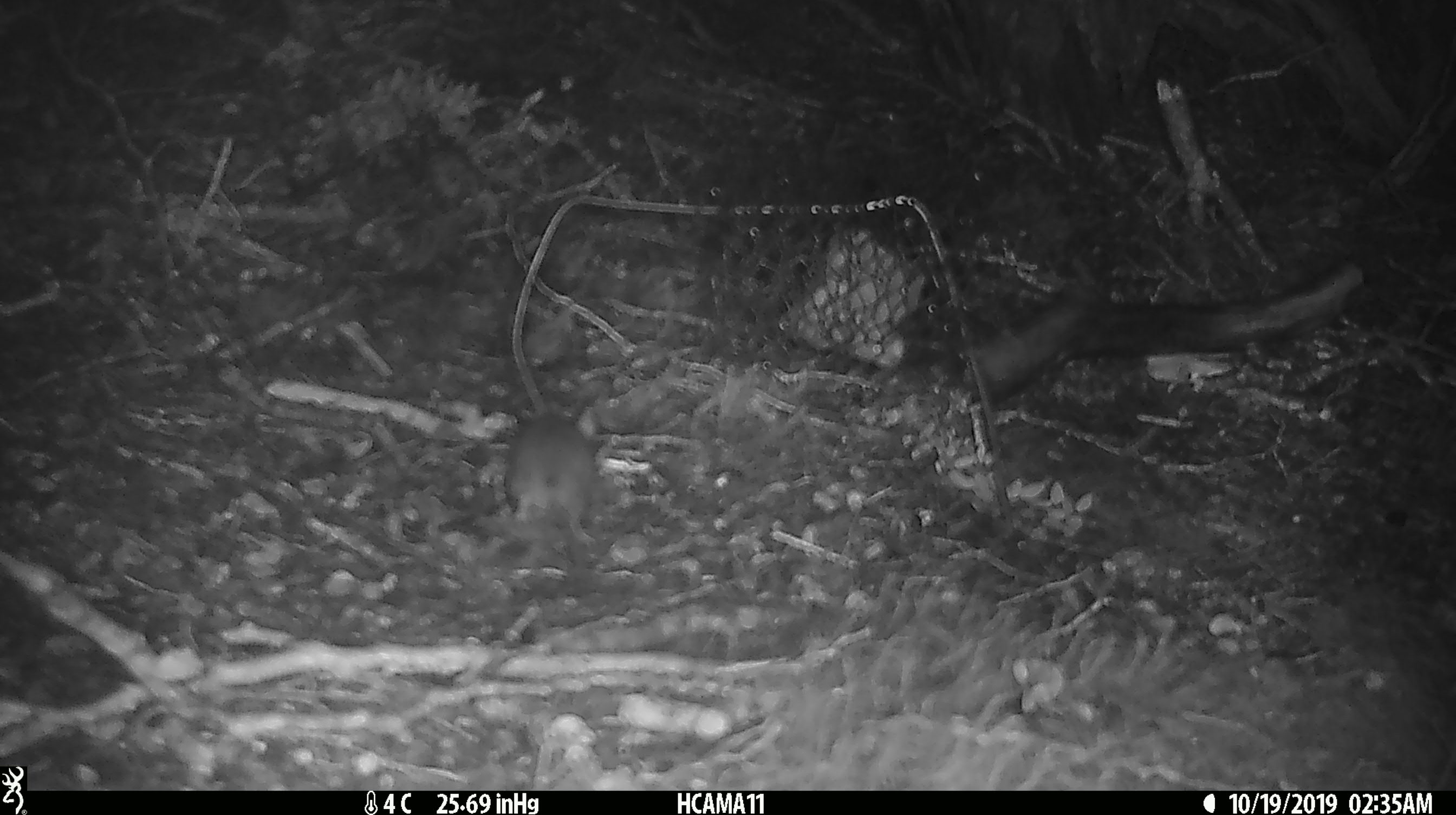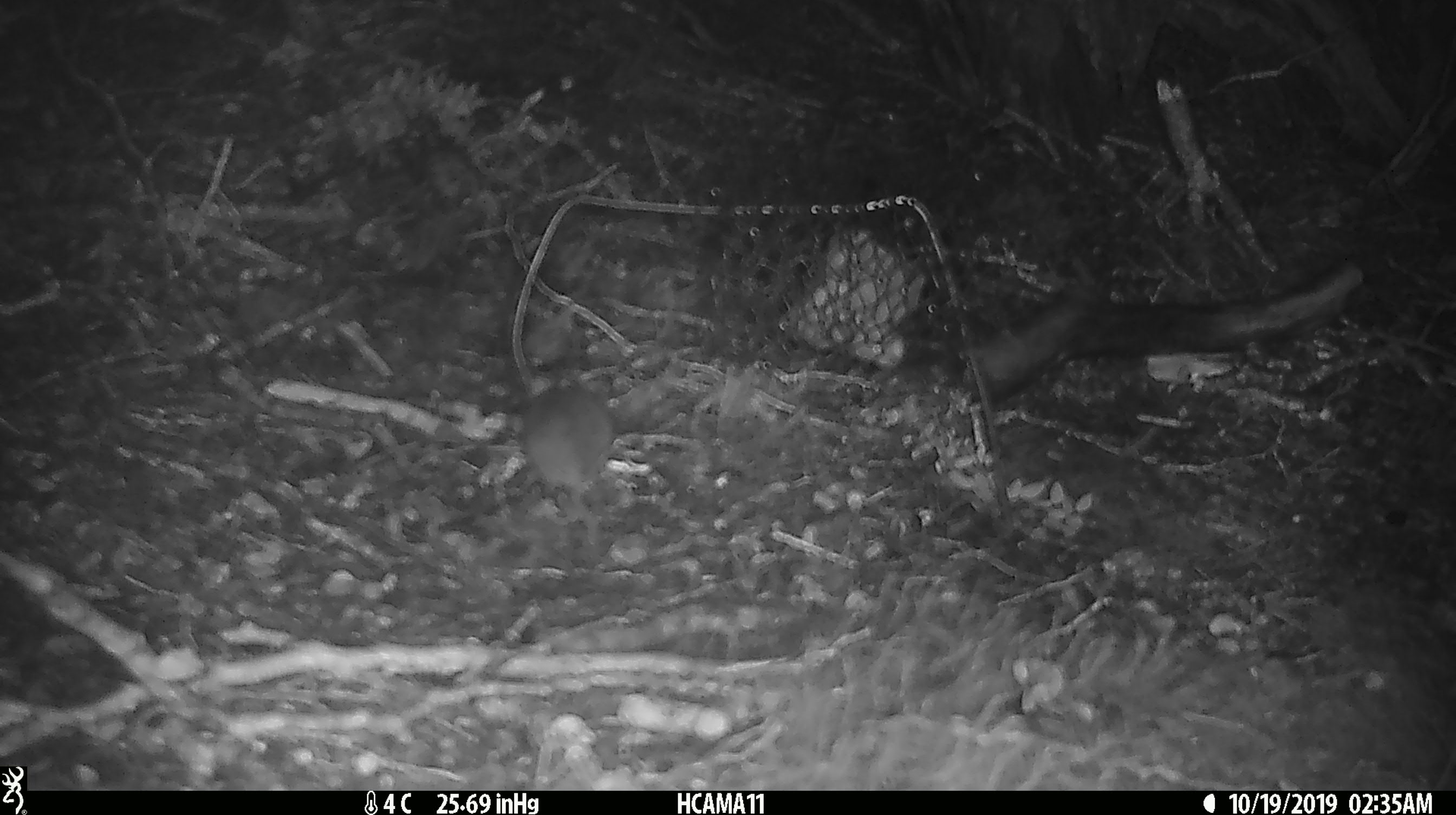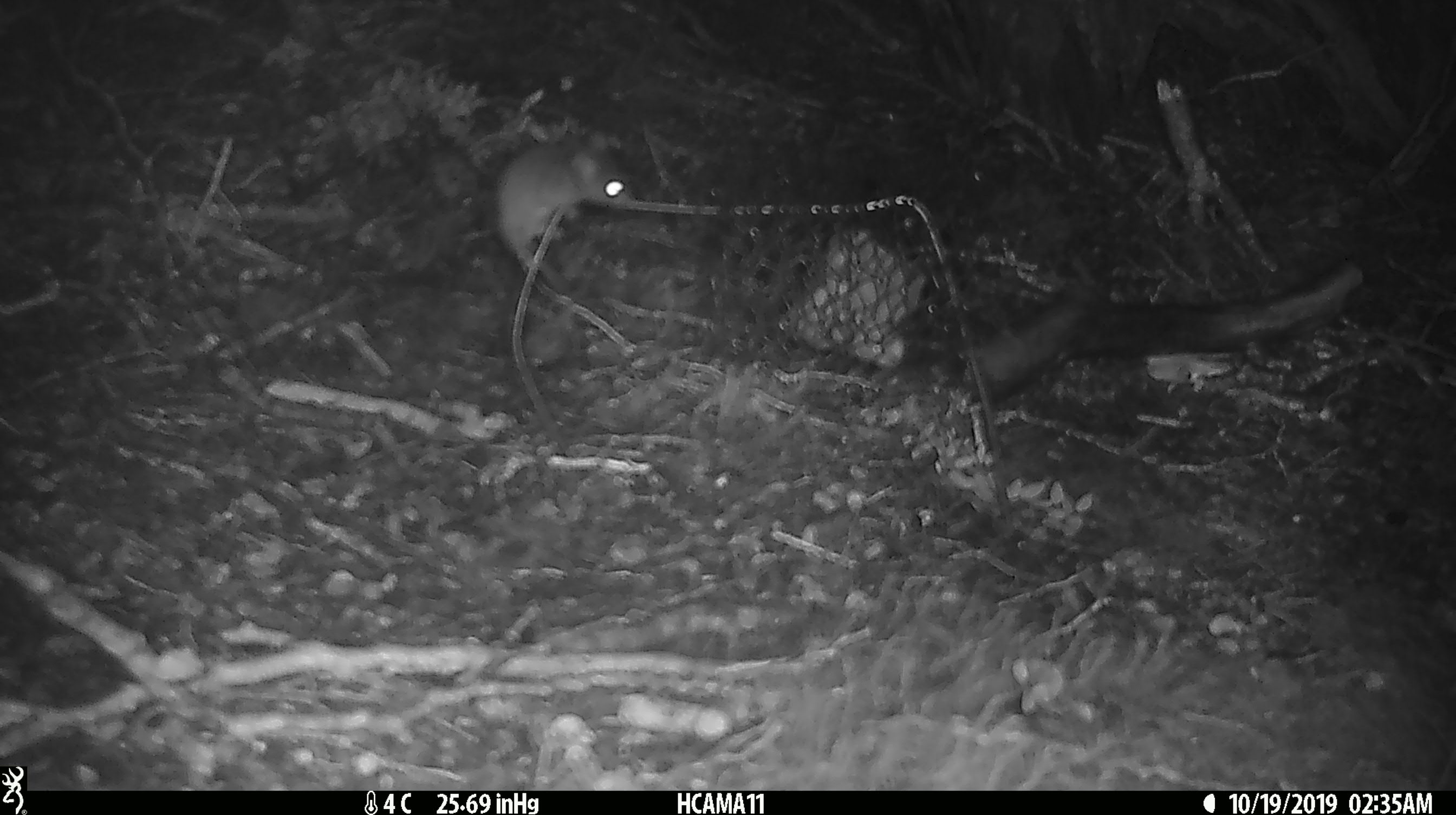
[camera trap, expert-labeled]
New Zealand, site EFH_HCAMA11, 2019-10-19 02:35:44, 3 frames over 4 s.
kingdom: Animalia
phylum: Chordata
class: Mammalia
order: Rodentia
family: Muridae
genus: Mus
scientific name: Mus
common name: mouse